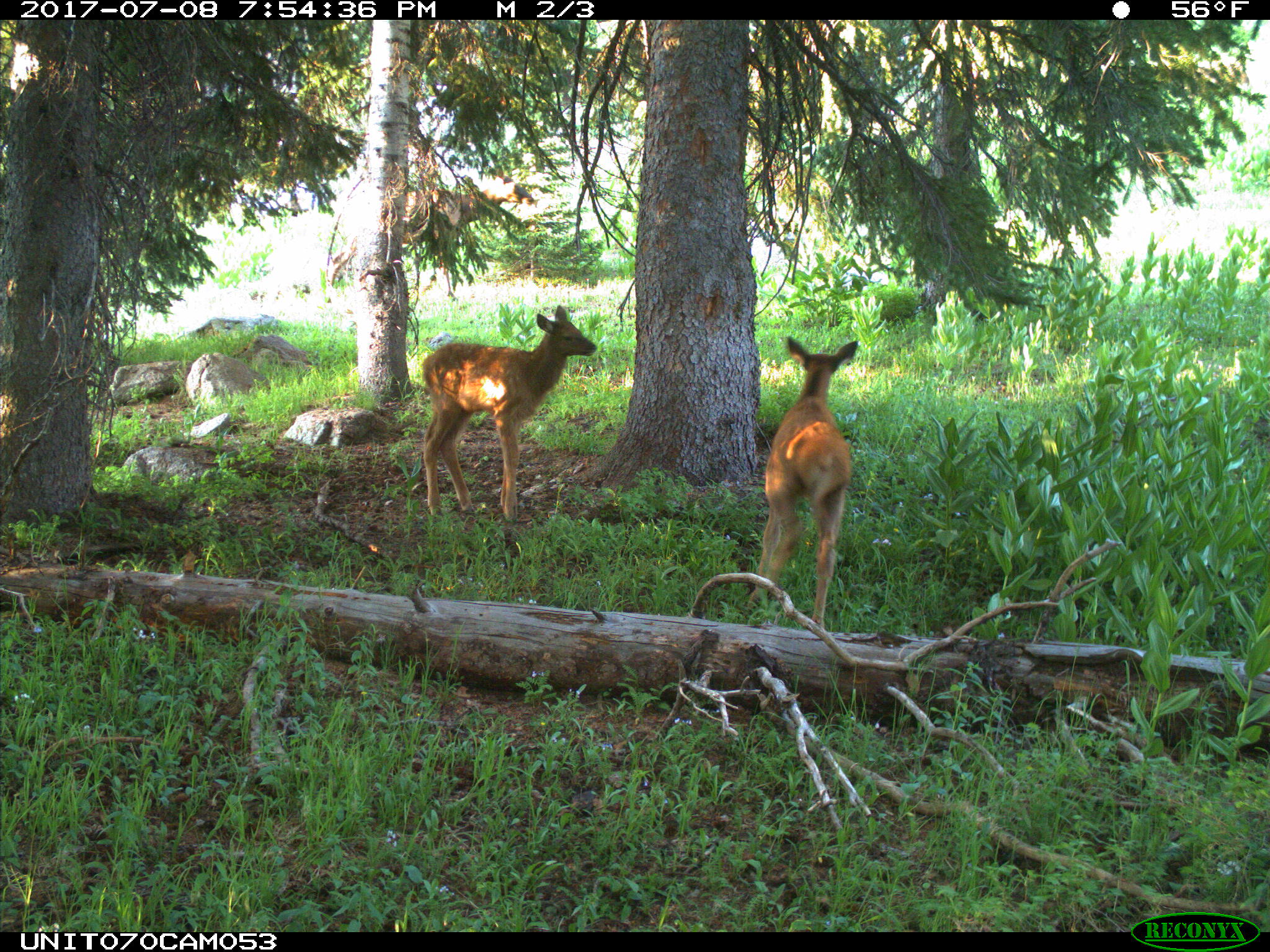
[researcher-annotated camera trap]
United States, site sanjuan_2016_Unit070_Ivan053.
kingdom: Animalia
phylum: Chordata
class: Mammalia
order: Artiodactyla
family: Cervidae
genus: Cervus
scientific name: Cervus elaphus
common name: red deer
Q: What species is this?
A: Cervus elaphus (red deer).